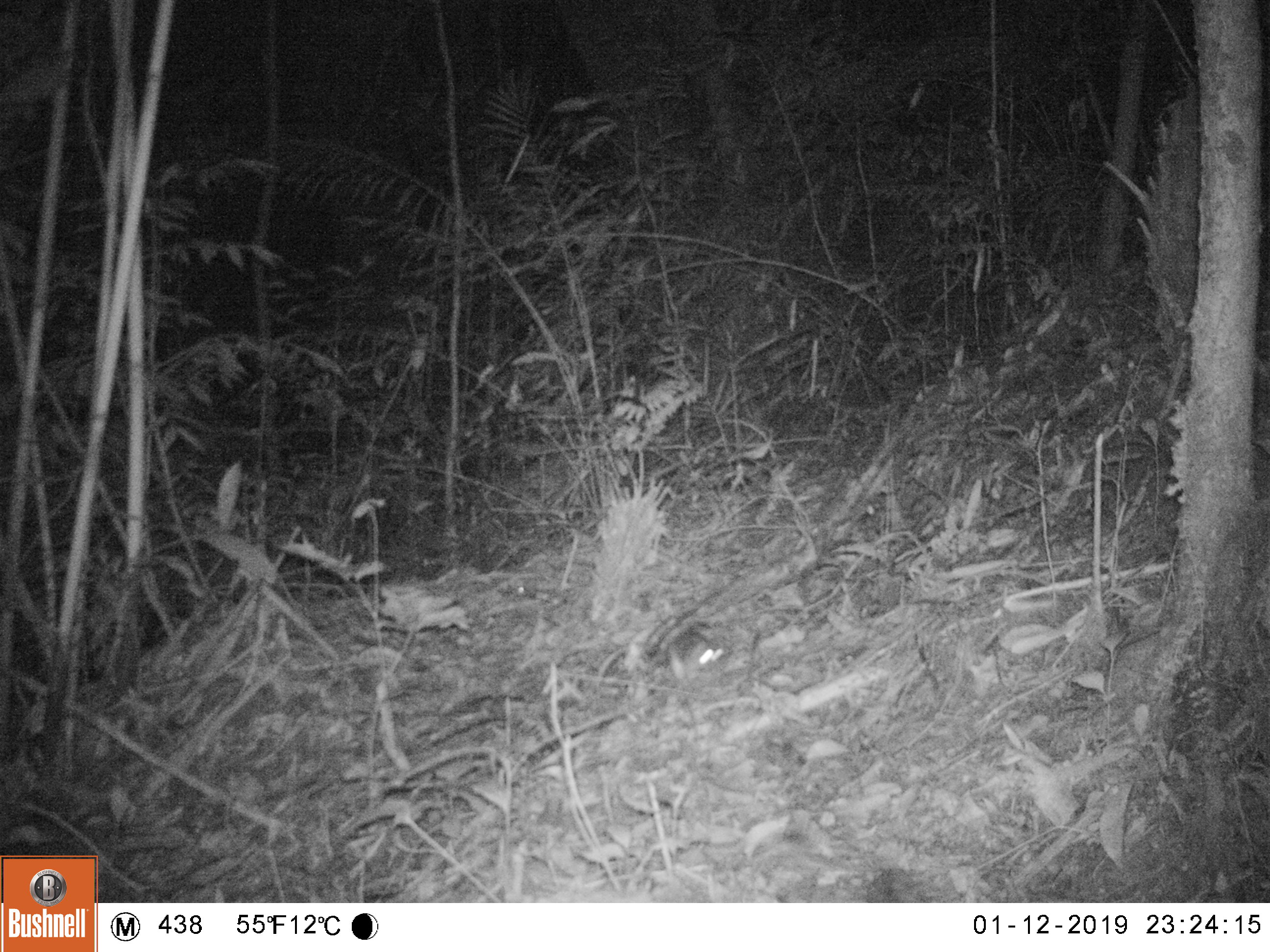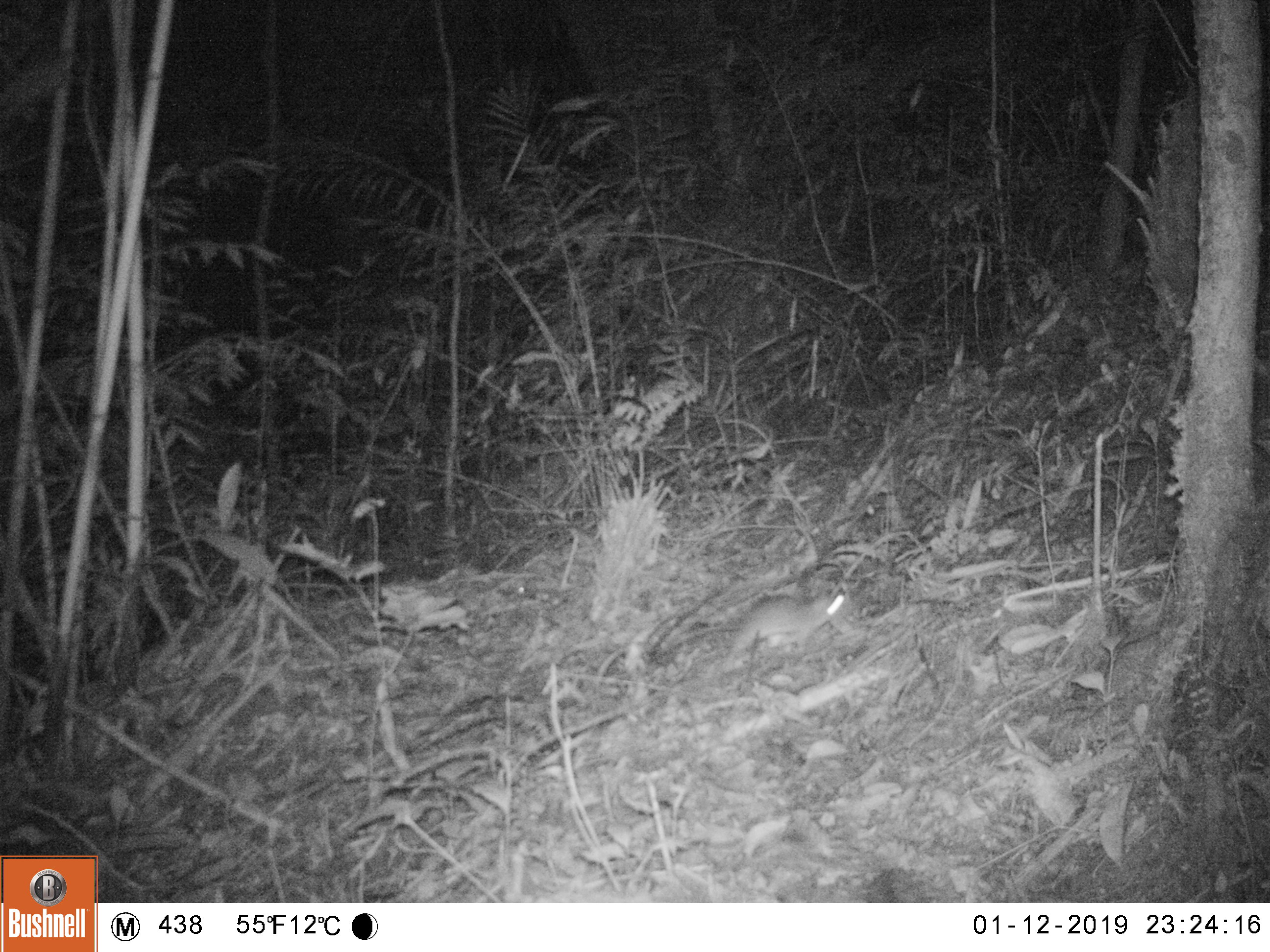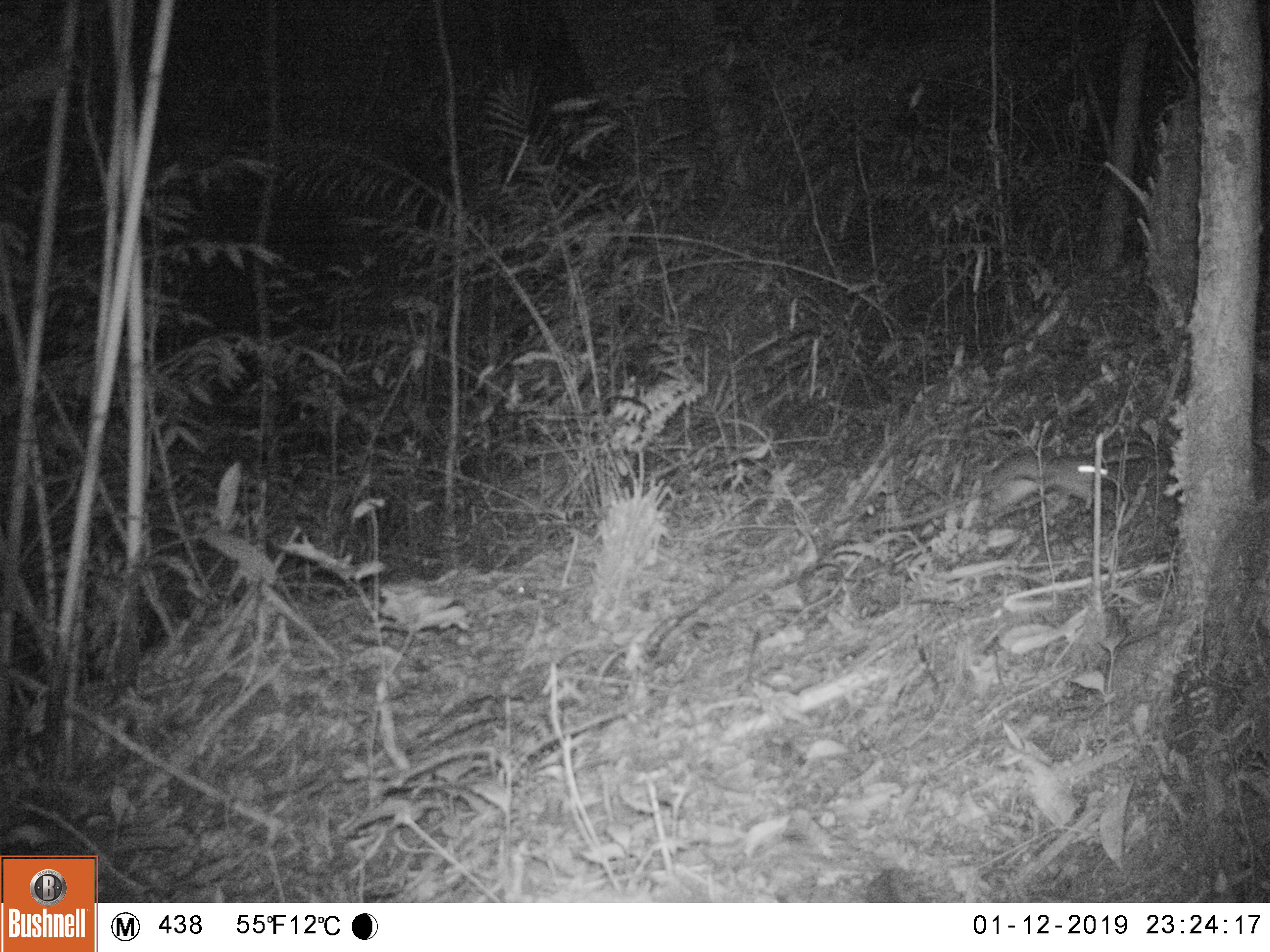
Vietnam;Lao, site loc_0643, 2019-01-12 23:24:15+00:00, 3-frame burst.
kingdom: Animalia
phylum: Chordata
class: Mammalia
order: Rodentia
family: Muridae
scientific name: Muridae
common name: old-world mice and rats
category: unidentified murid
Unidentified murid (old-world mice and rats) (Muridae). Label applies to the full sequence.